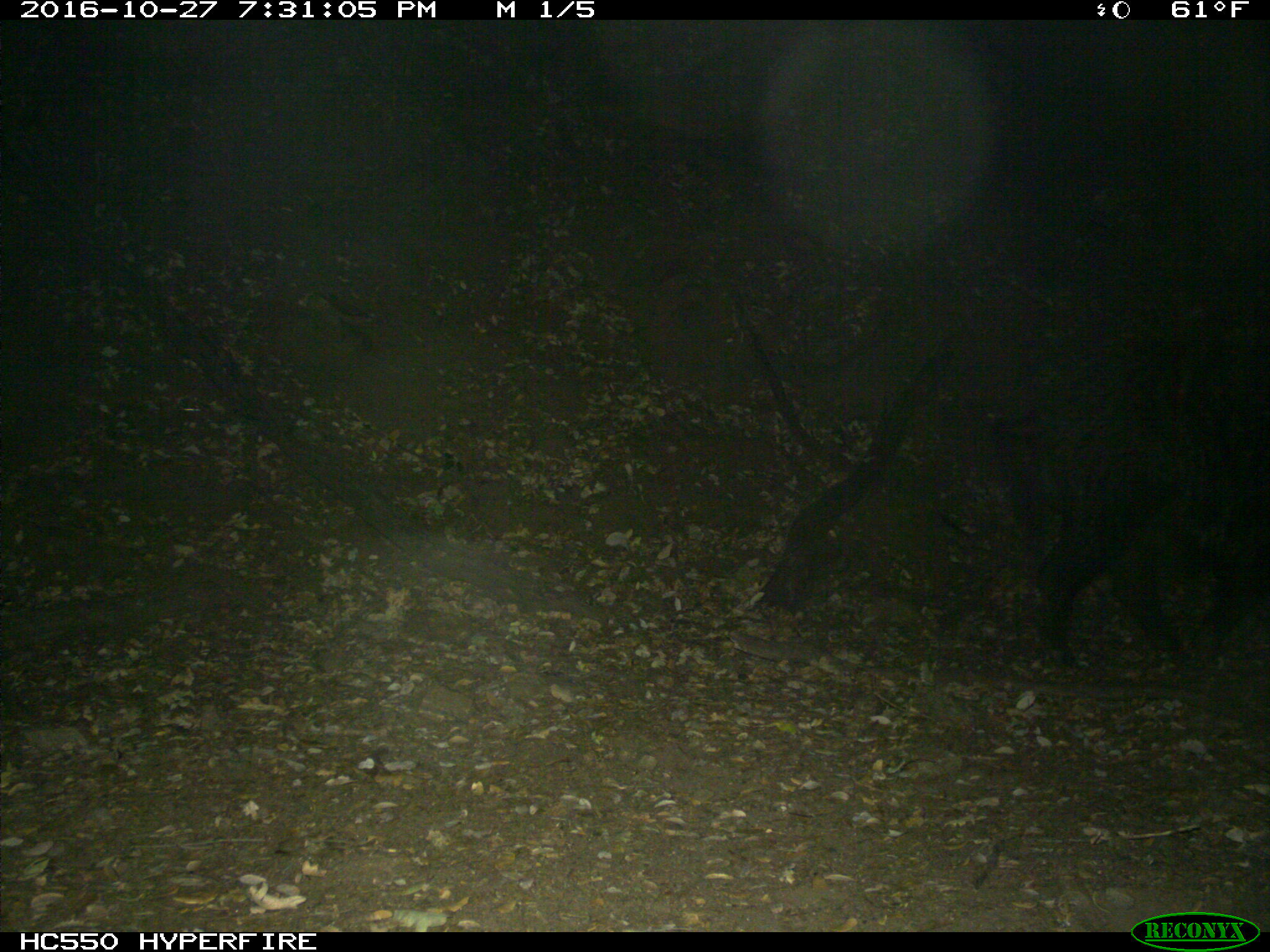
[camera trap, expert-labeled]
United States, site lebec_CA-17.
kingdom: Animalia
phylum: Chordata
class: Mammalia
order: Artiodactyla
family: Suidae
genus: Sus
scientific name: Sus scrofa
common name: wild boar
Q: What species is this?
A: Sus scrofa (wild boar).